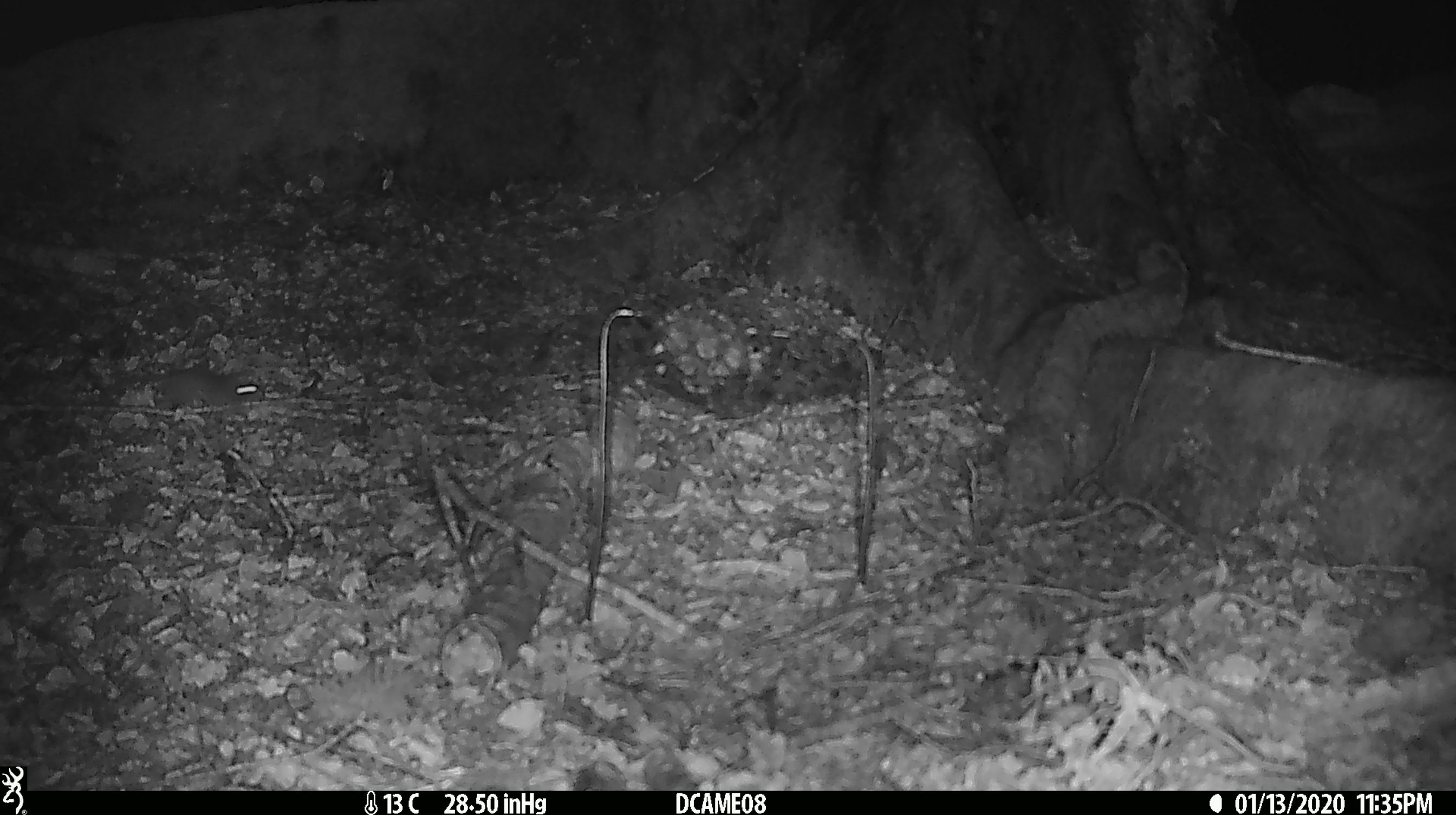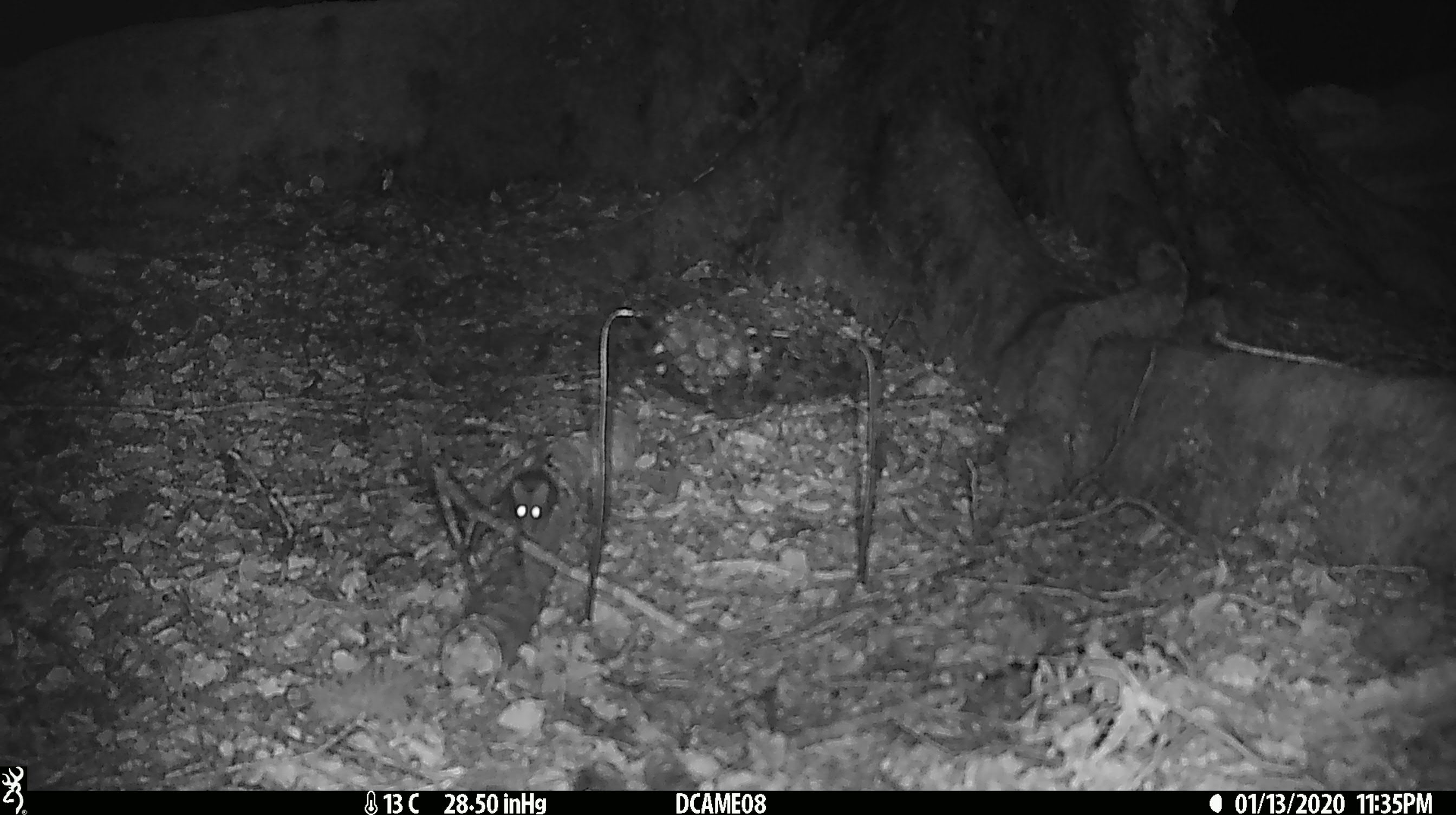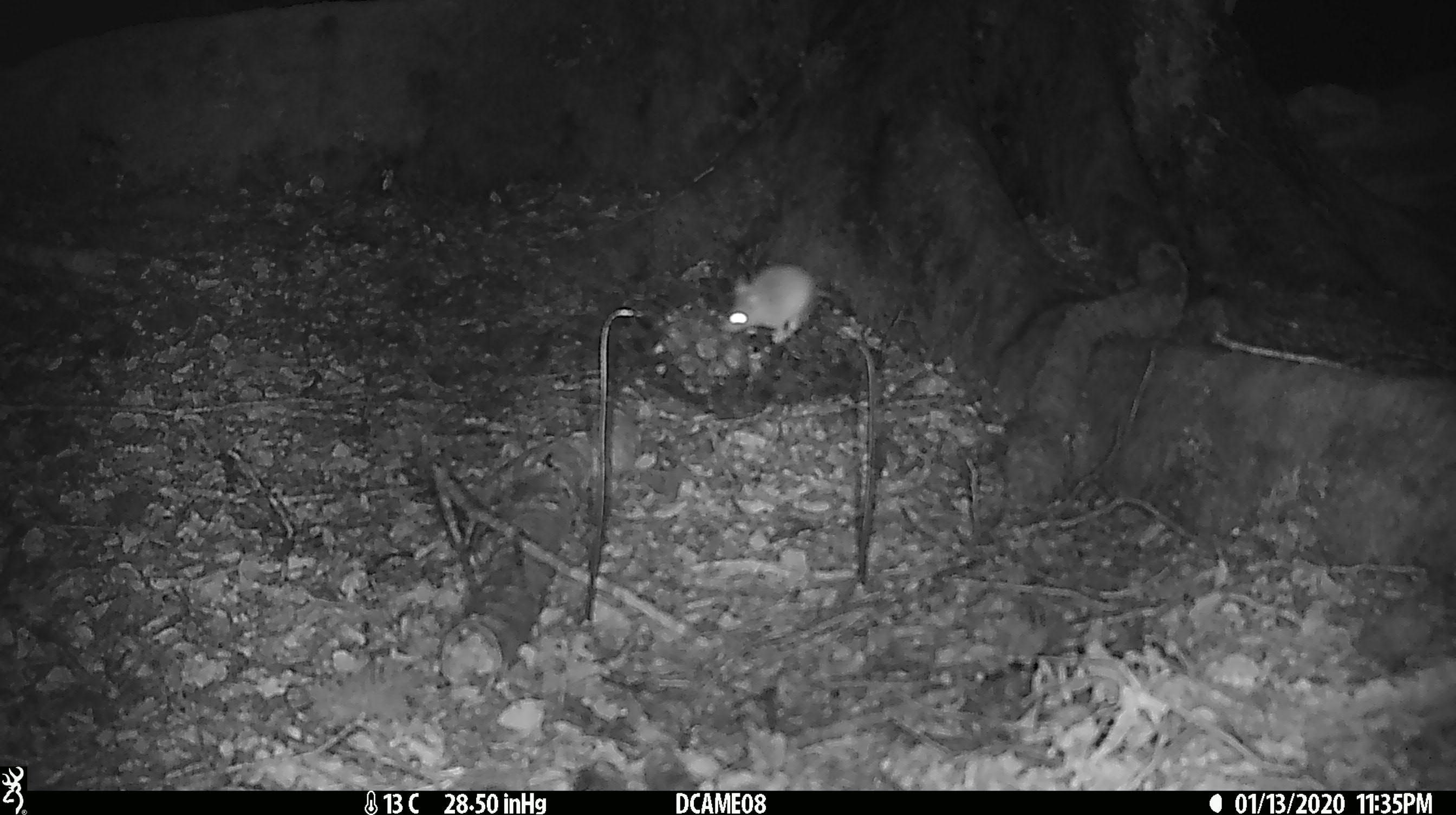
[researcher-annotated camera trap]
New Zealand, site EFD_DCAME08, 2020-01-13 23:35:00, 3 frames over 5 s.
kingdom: Animalia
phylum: Chordata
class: Mammalia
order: Rodentia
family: Muridae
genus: Mus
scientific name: Mus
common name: mouse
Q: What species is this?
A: Mouse (Mus).